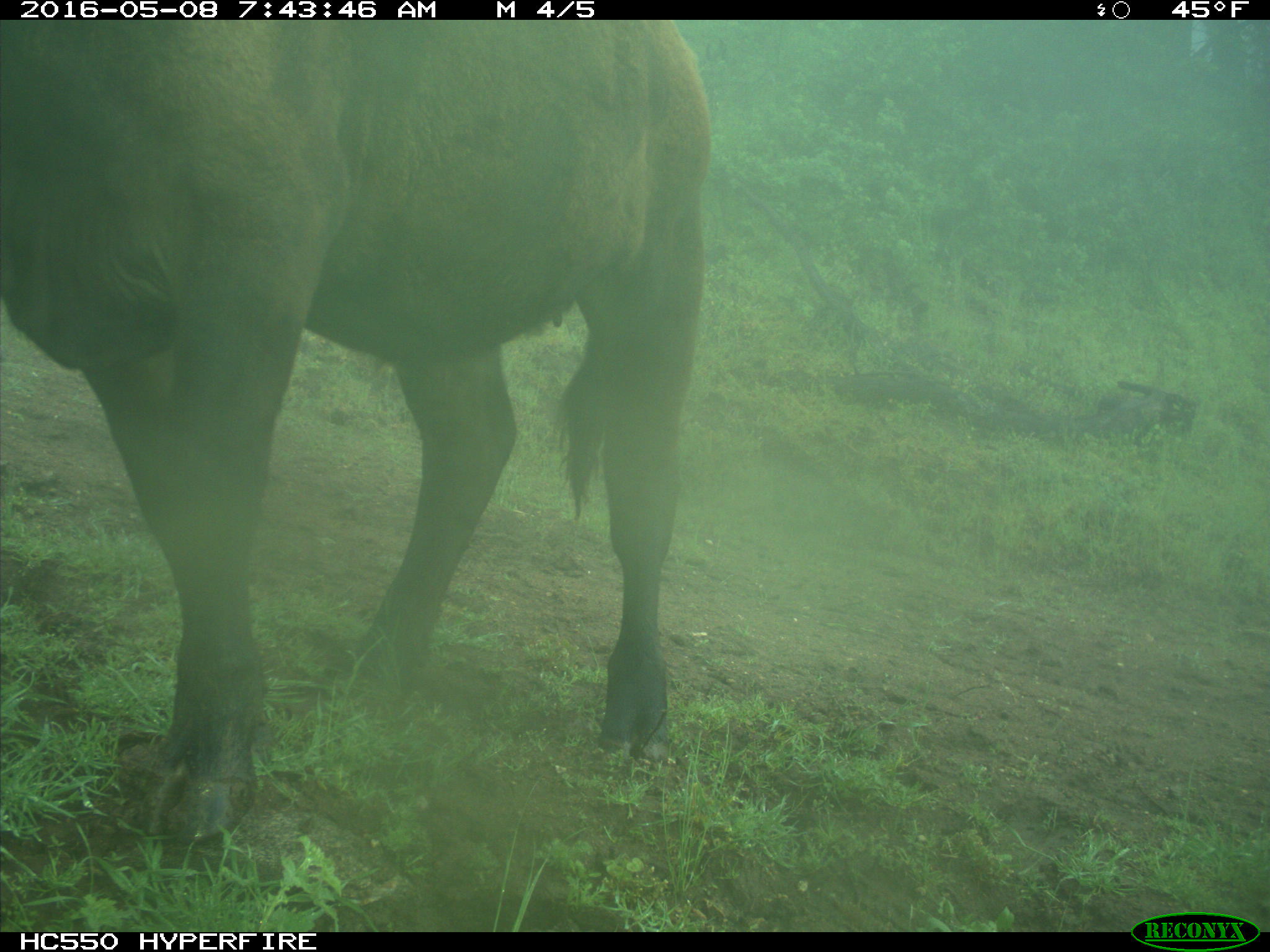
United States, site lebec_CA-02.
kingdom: Animalia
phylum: Chordata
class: Mammalia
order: Artiodactyla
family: Bovidae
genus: Bos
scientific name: Bos taurus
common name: domestic cow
Bos taurus (domestic cow).